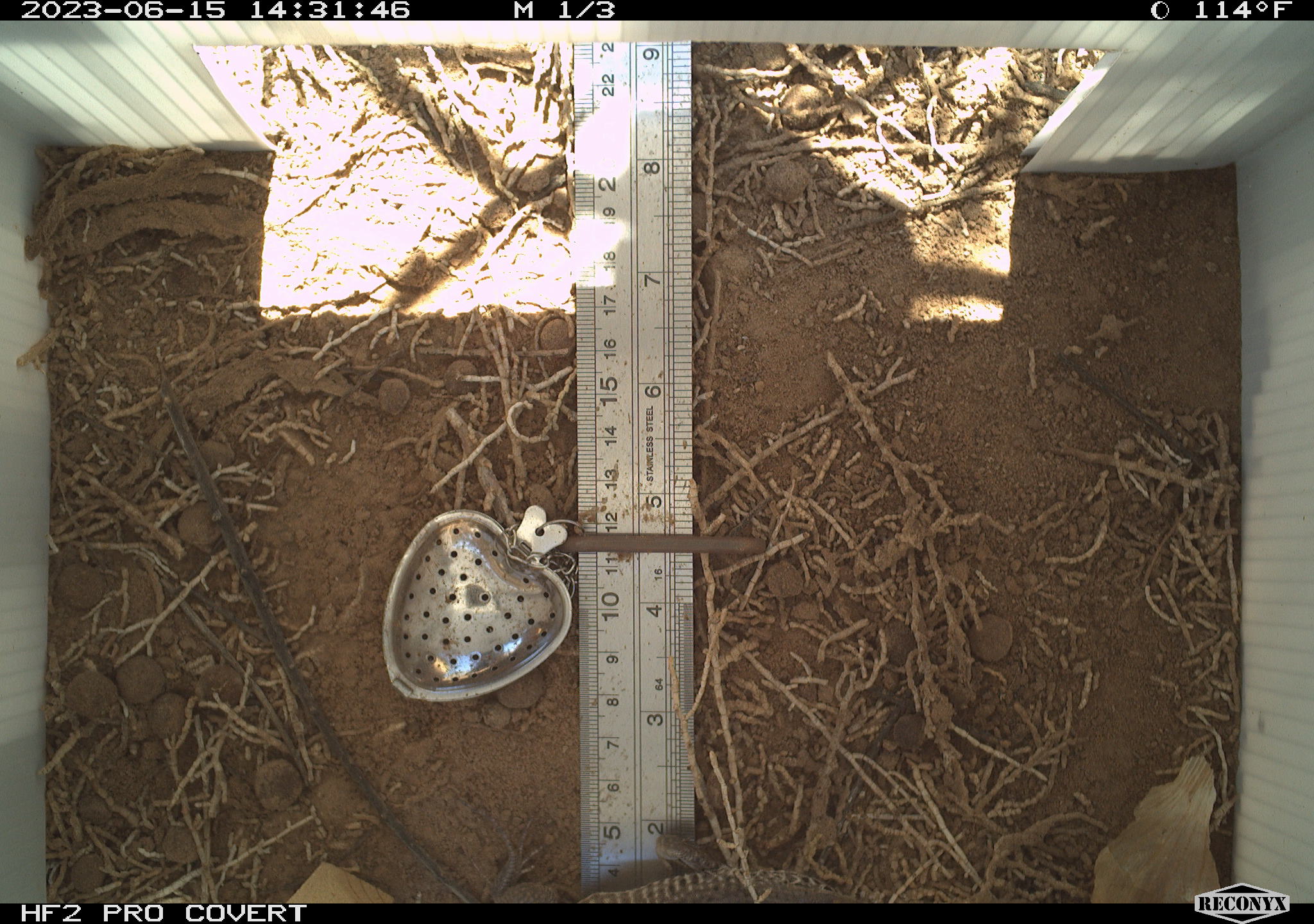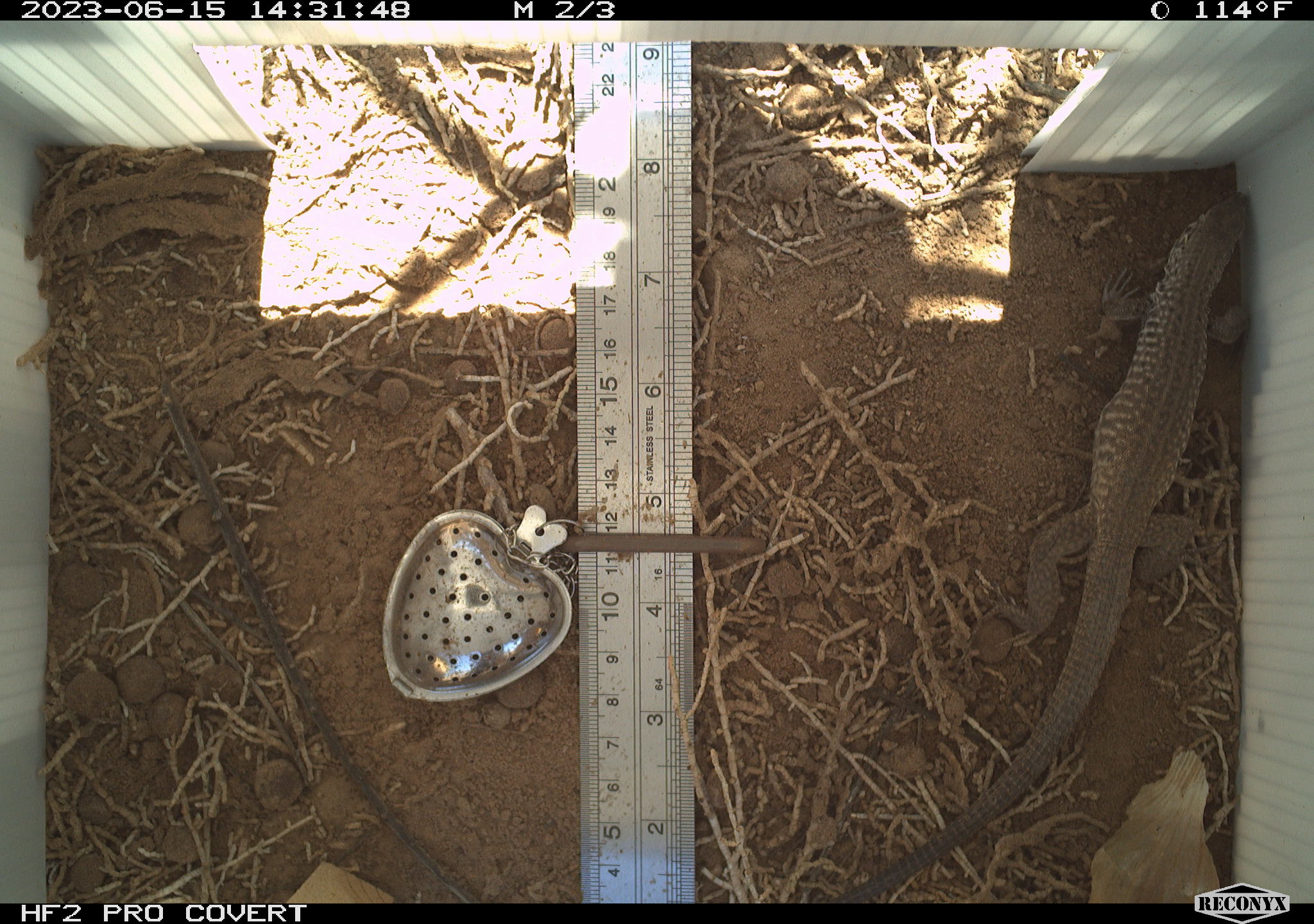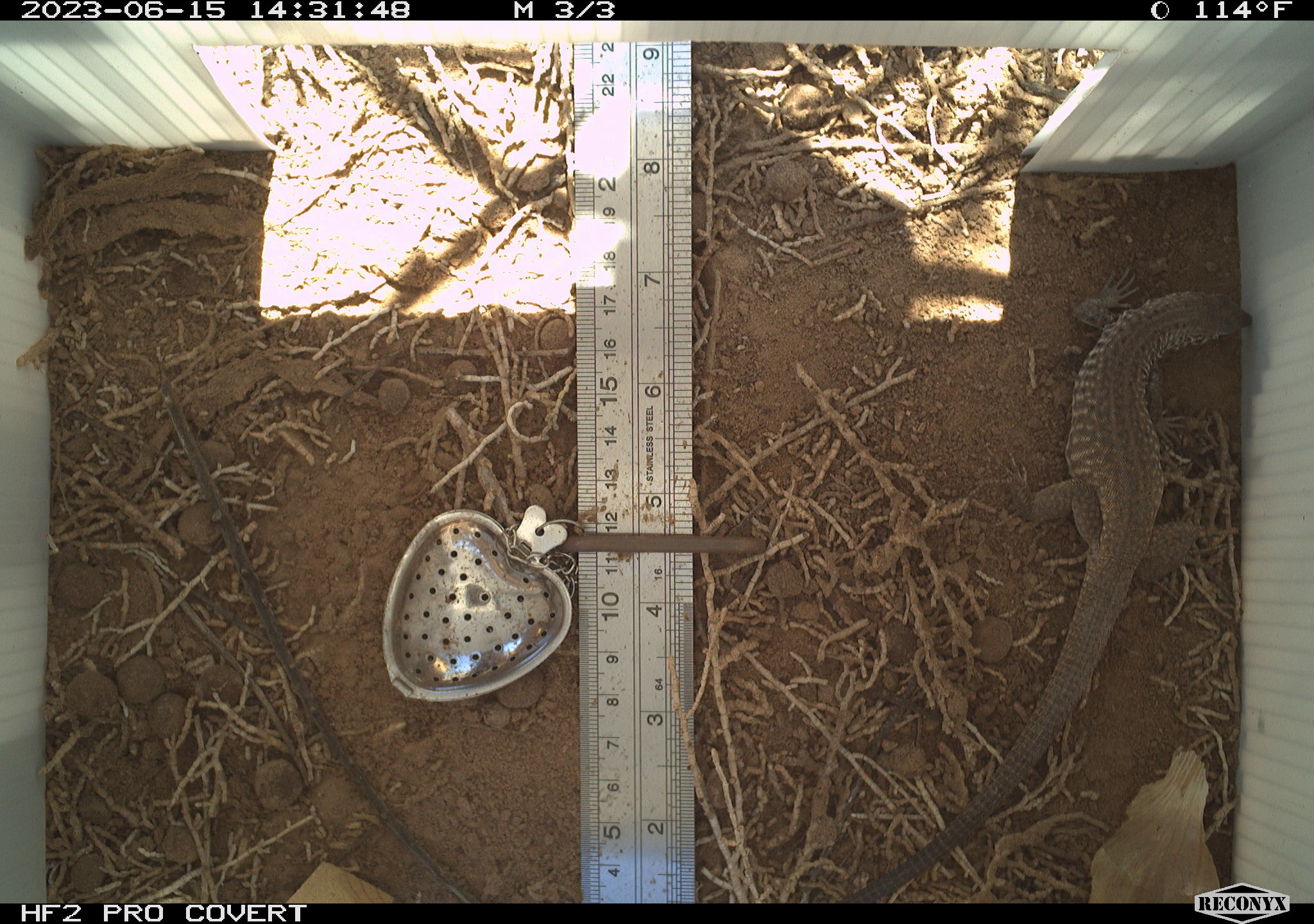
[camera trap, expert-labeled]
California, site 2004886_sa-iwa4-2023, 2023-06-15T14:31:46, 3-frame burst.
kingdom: Animalia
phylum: Chordata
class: Reptilia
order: Squamata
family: Teiidae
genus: Aspidoscelis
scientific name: Aspidoscelis tigris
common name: western whiptail